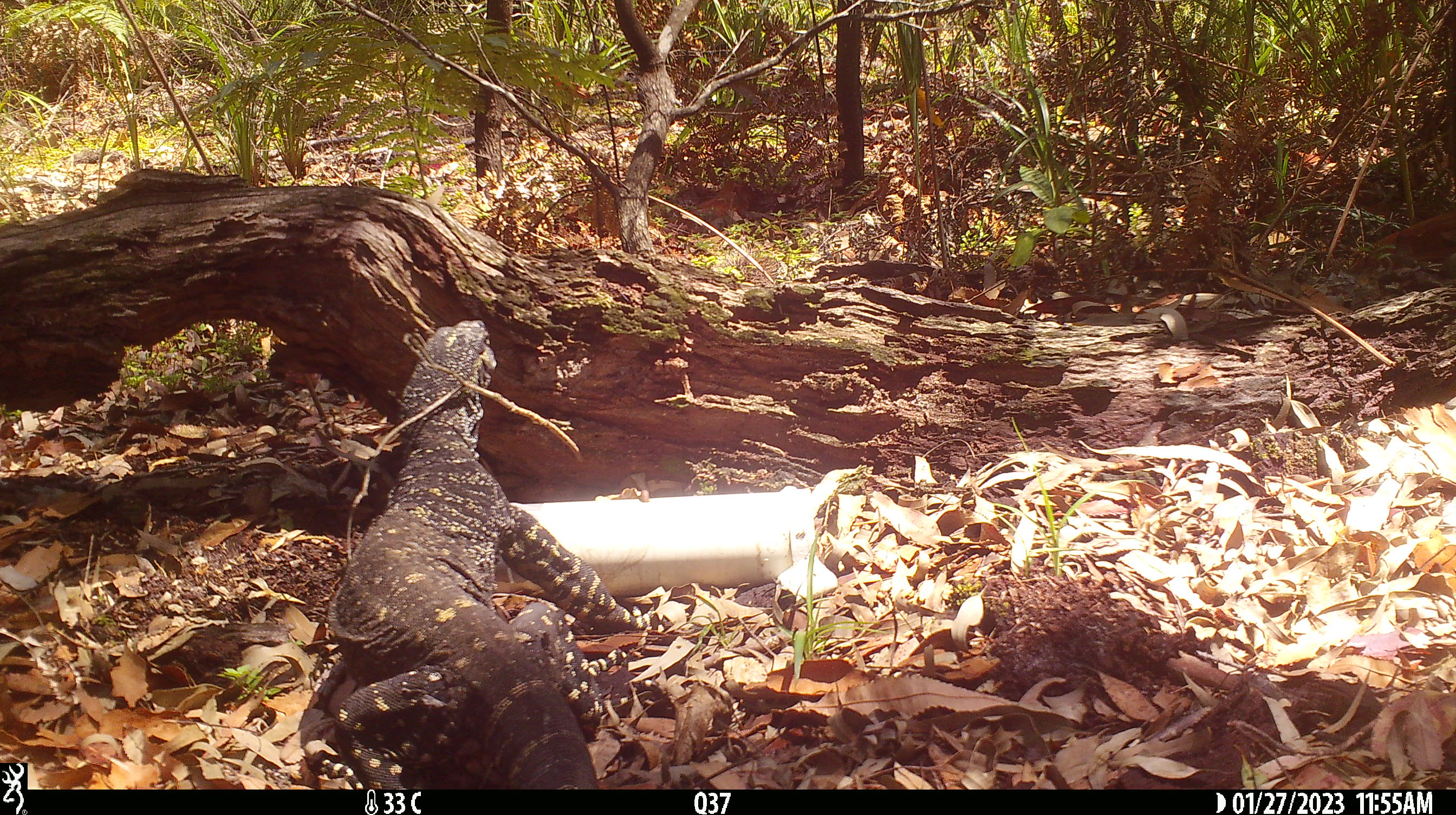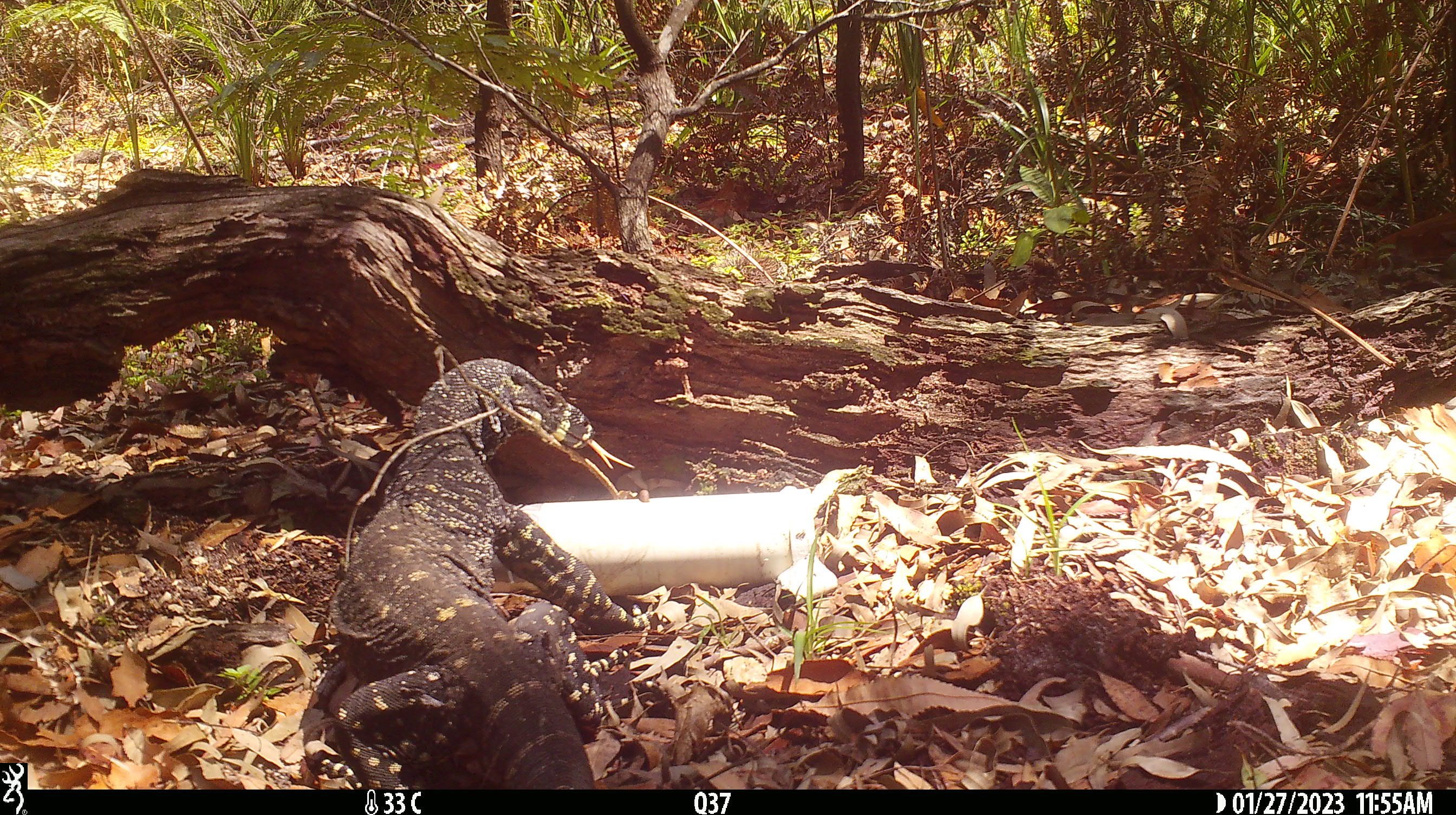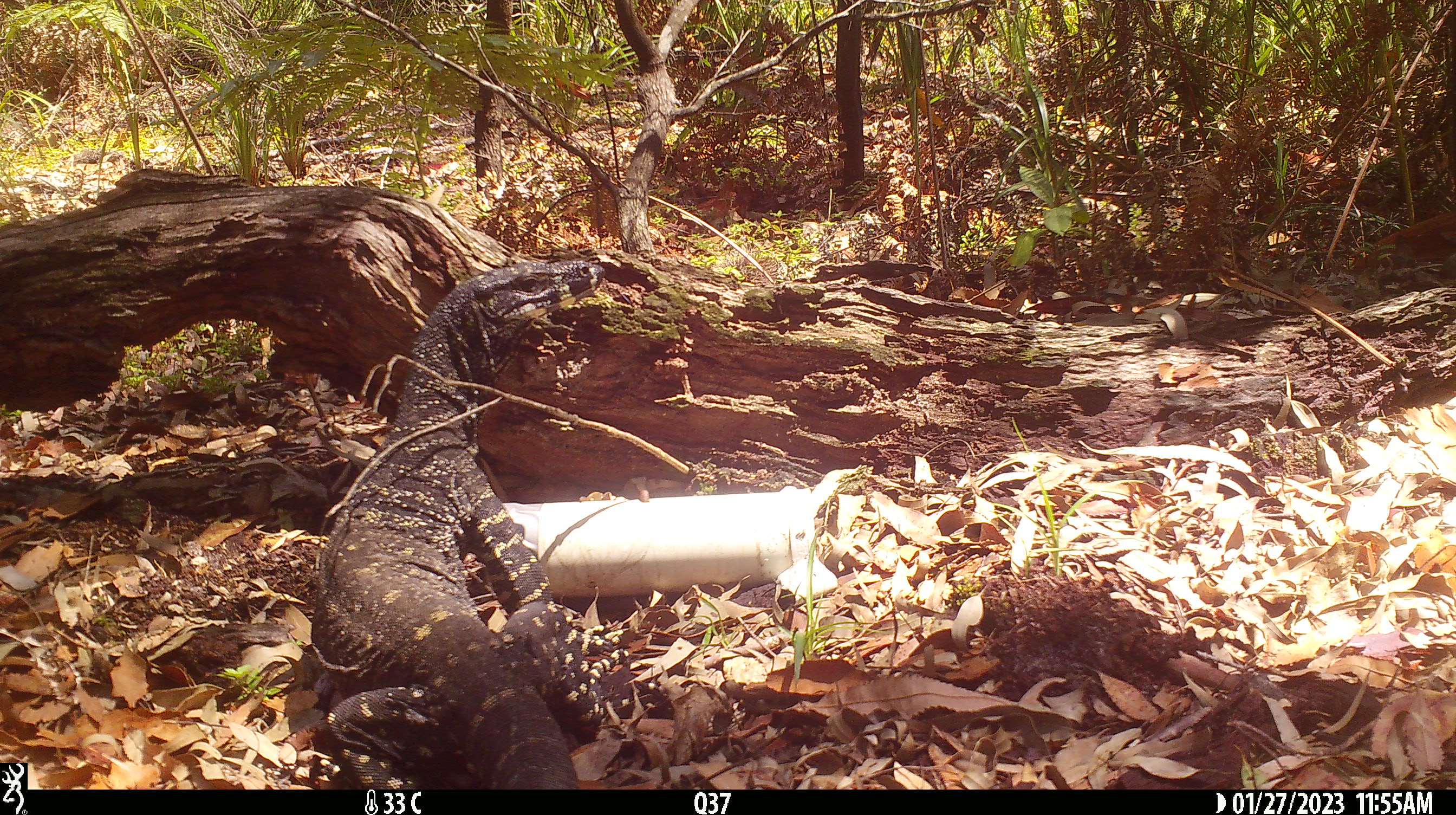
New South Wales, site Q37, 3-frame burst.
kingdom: Animalia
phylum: Chordata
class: Reptilia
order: Squamata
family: Varanidae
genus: Varanus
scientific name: Varanus varius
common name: lace monitor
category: goanna